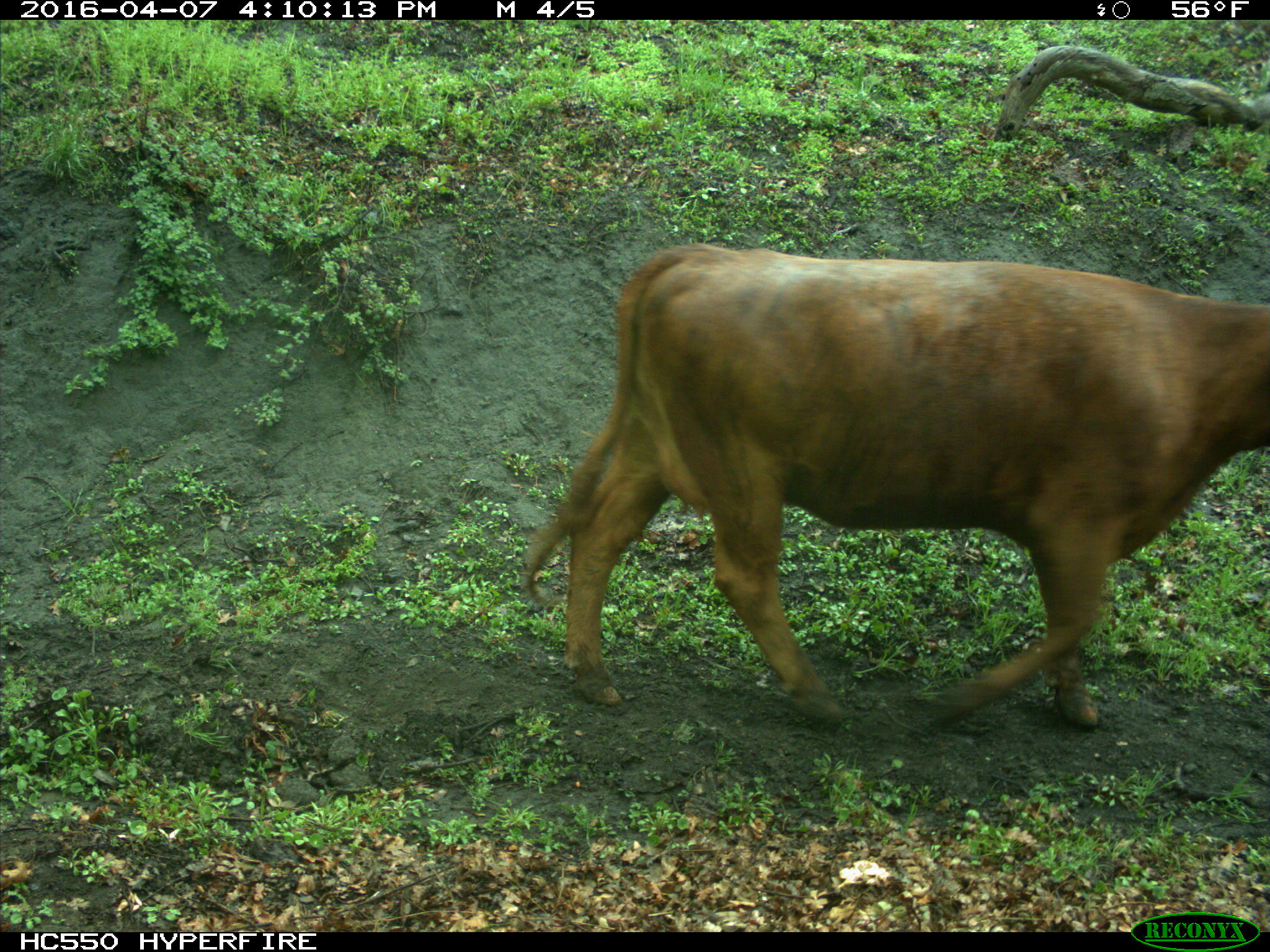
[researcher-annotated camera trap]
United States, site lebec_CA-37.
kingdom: Animalia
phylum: Chordata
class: Mammalia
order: Artiodactyla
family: Bovidae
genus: Bos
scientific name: Bos taurus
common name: domestic cow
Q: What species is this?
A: Bos taurus (domestic cow).